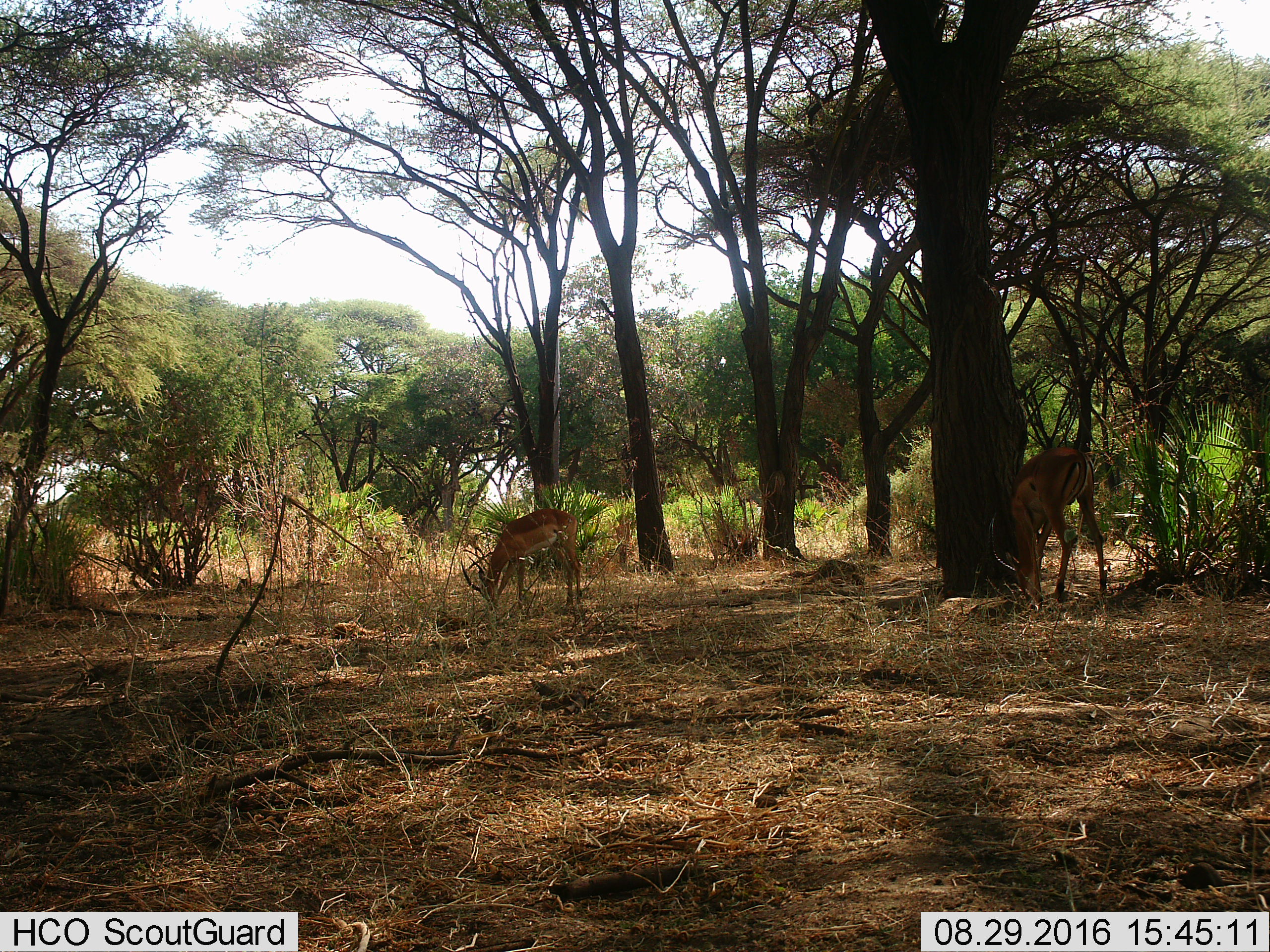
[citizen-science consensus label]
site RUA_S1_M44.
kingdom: Animalia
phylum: Chordata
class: Mammalia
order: Artiodactyla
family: Bovidae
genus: Aepyceros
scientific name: Aepyceros melampus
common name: impala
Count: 2.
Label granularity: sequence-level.